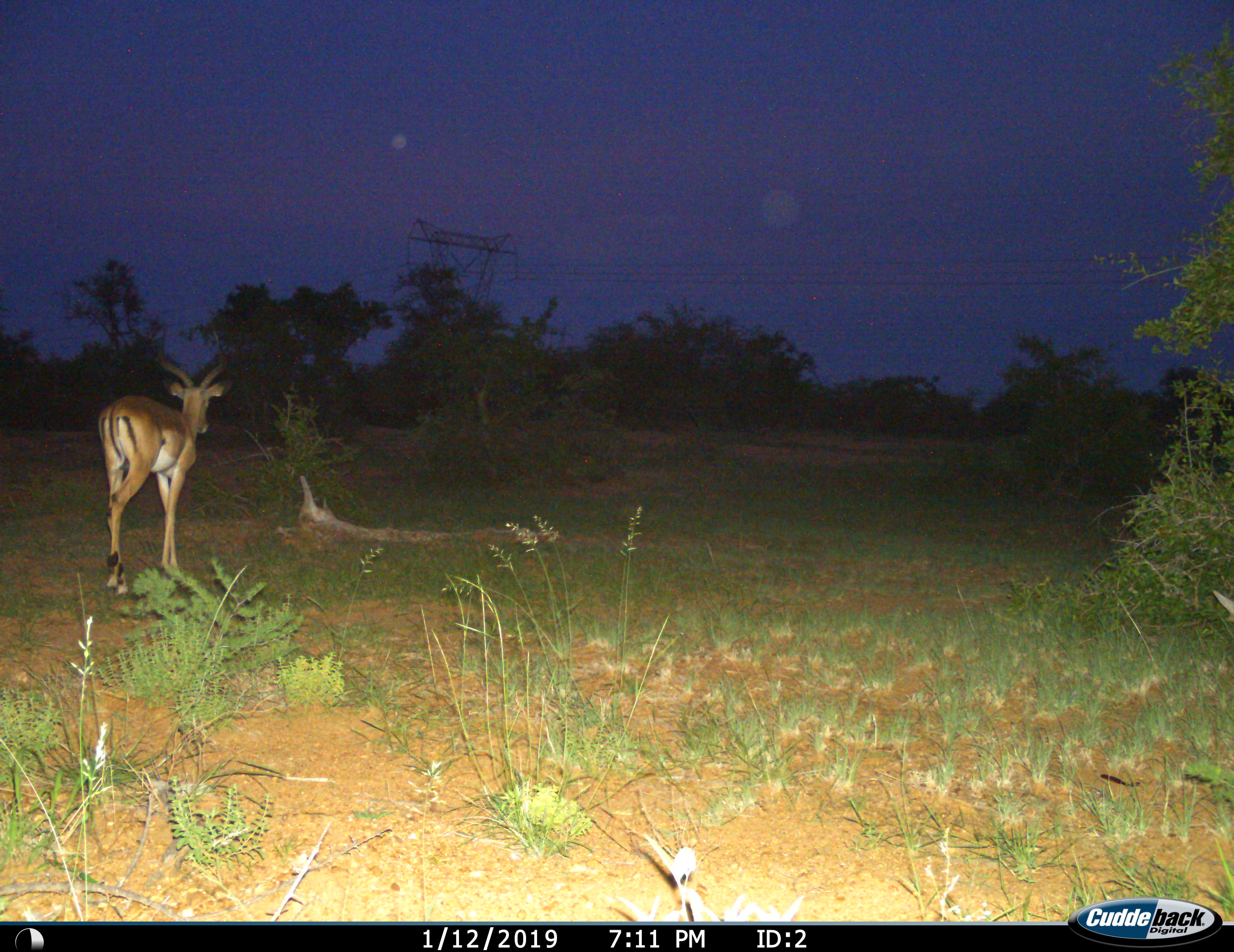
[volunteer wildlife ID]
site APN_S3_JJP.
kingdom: Animalia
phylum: Chordata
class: Mammalia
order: Artiodactyla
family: Bovidae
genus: Aepyceros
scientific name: Aepyceros melampus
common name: impala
Impala (Aepyceros melampus), count 1. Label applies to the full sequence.